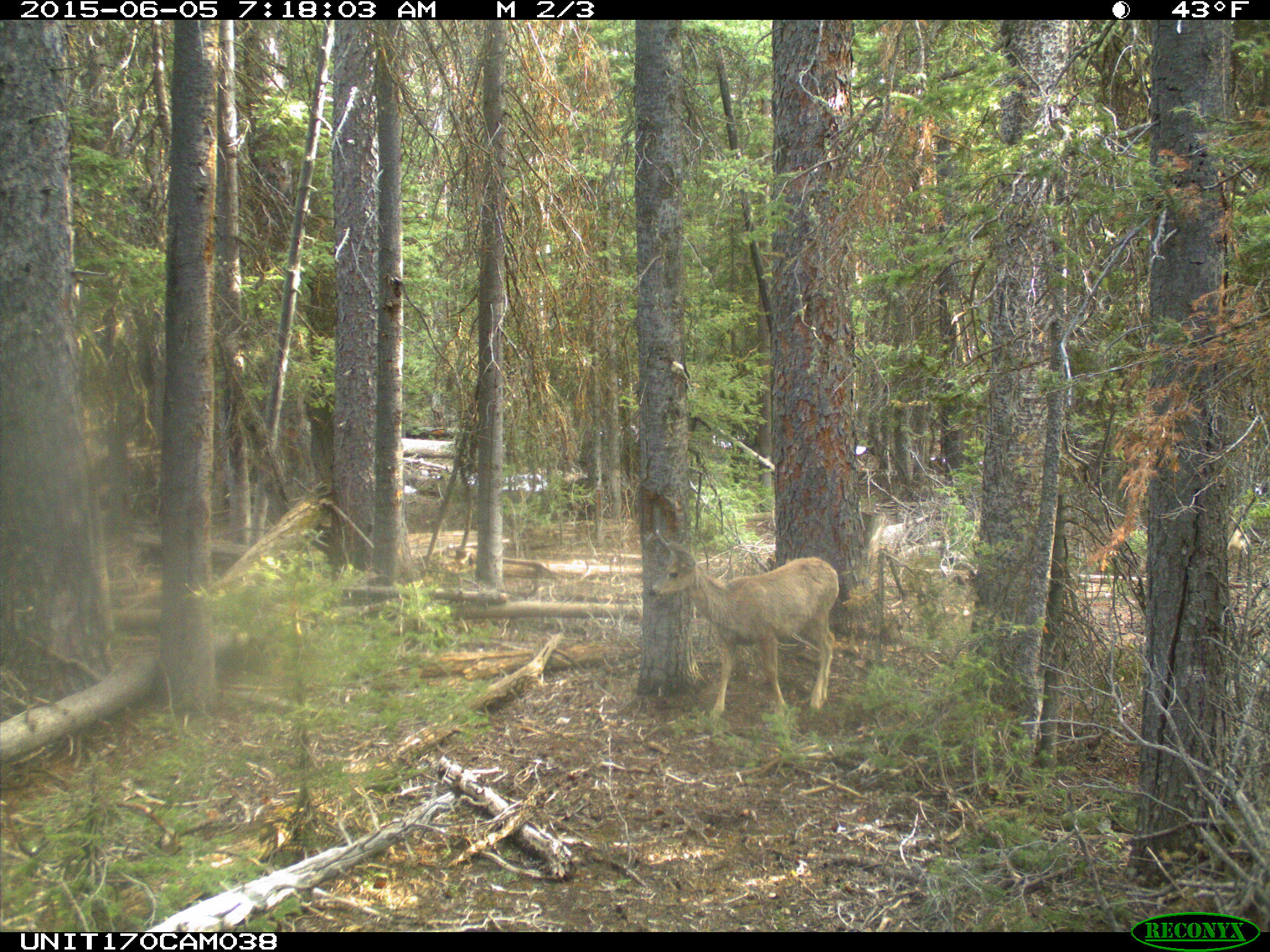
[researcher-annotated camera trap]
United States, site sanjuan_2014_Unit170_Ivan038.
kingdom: Animalia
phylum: Chordata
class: Mammalia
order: Artiodactyla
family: Cervidae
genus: Odocoileus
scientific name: Odocoileus hemionus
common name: mule deer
Odocoileus hemionus (mule deer).